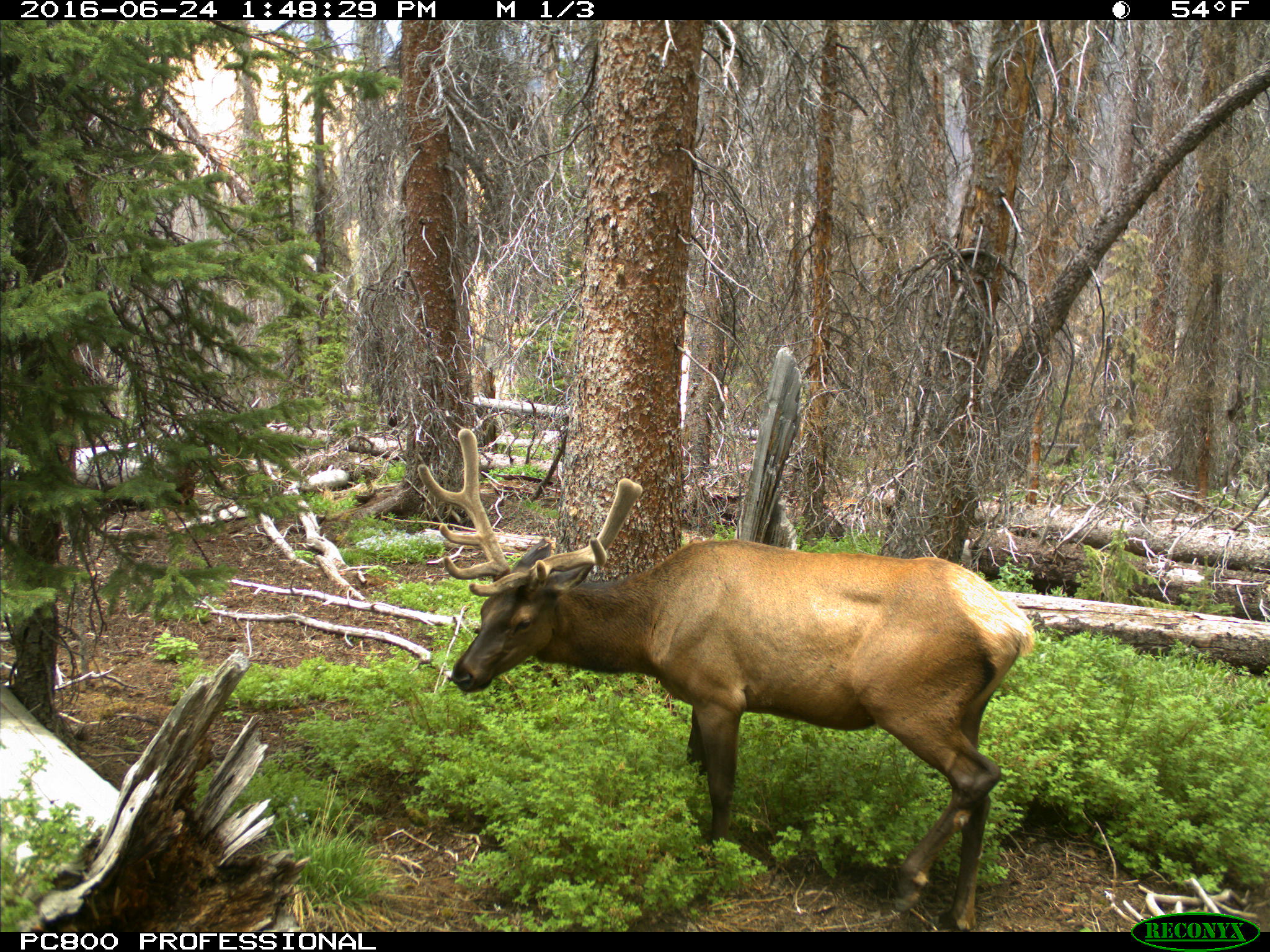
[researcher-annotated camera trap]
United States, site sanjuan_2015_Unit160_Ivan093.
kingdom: Animalia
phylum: Chordata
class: Mammalia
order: Artiodactyla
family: Cervidae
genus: Cervus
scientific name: Cervus elaphus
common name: red deer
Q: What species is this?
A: Cervus elaphus (red deer).